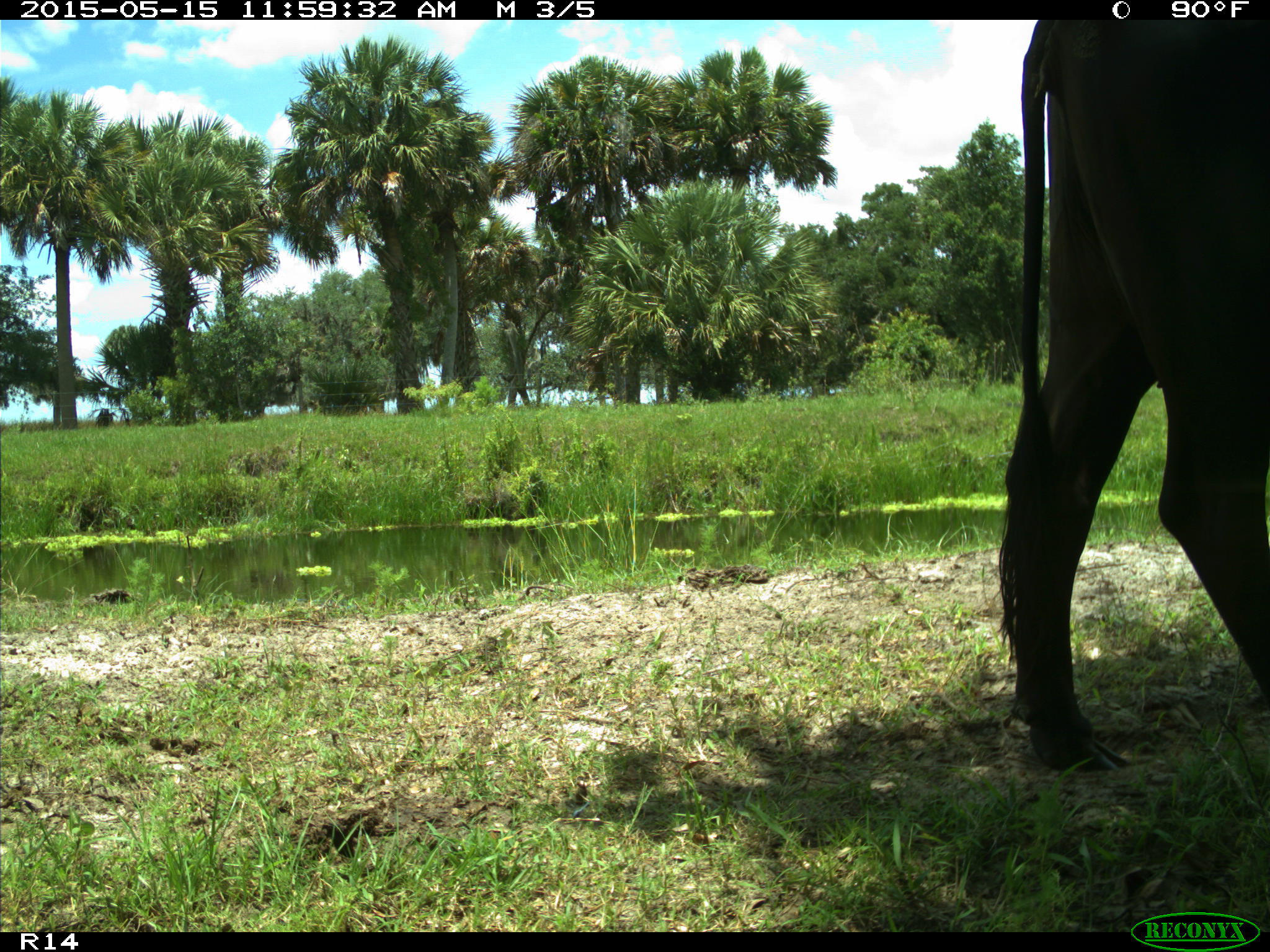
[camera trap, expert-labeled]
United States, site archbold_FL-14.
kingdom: Animalia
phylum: Chordata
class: Mammalia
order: Artiodactyla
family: Bovidae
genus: Bos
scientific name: Bos taurus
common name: domestic cow